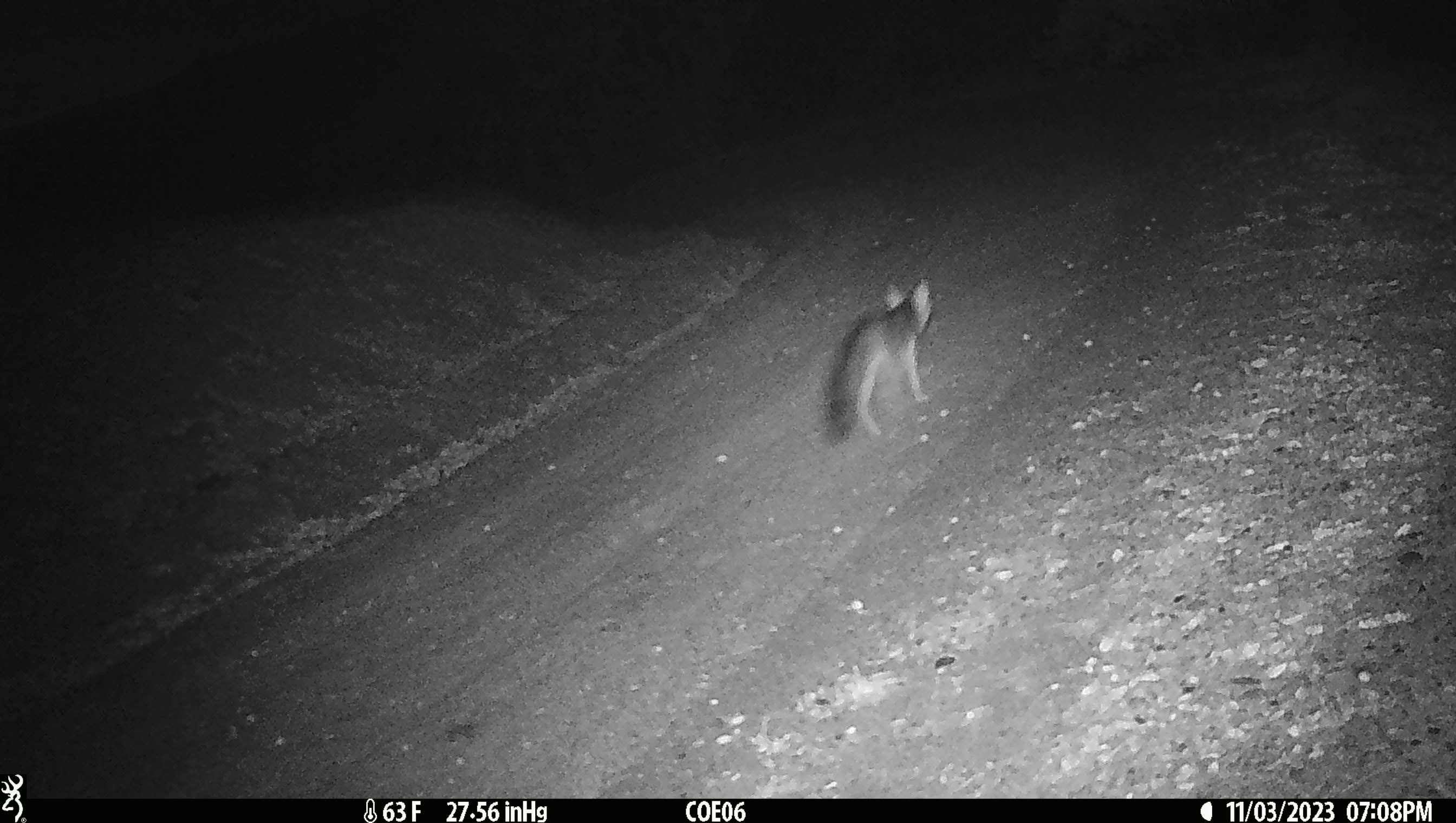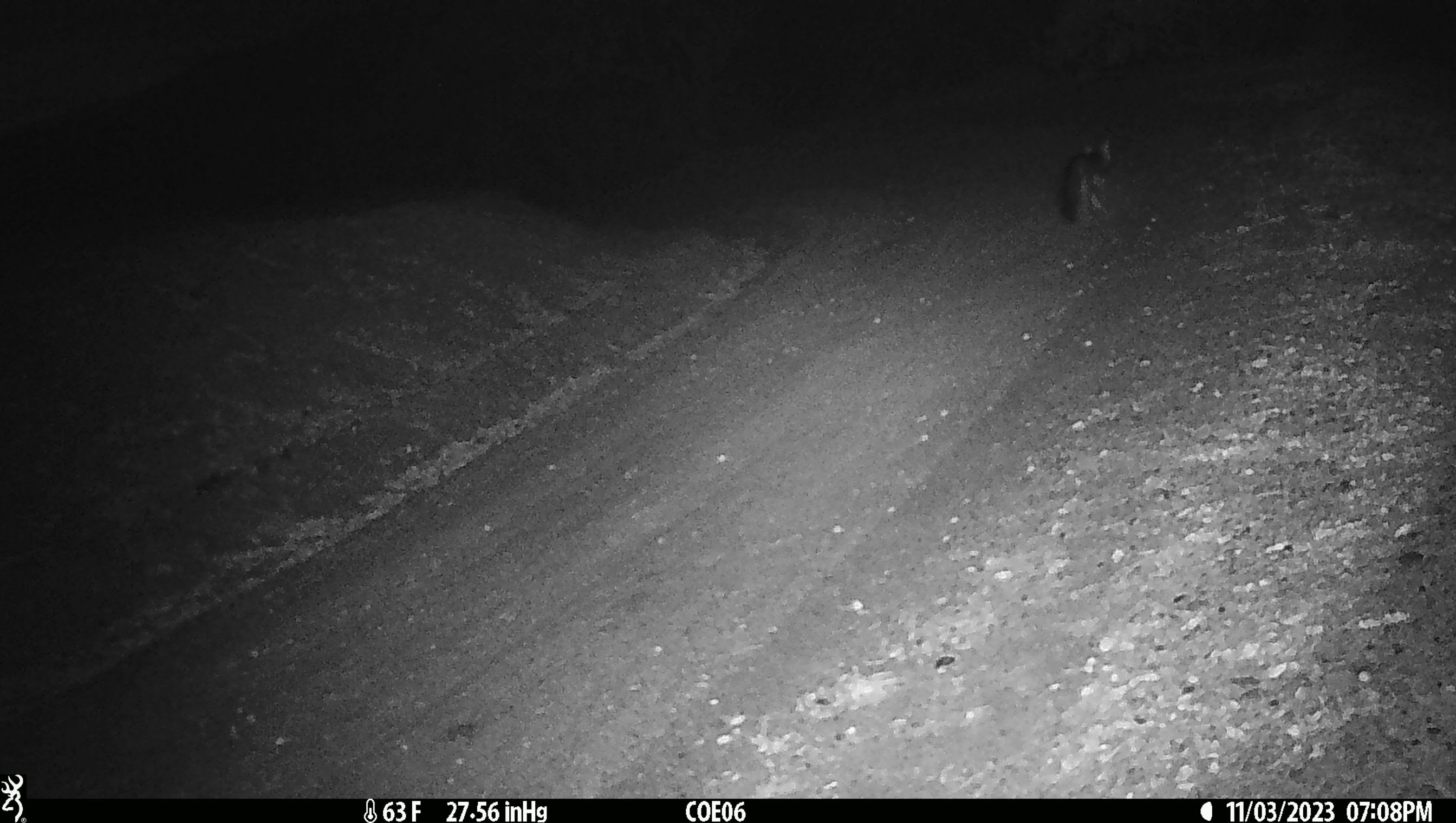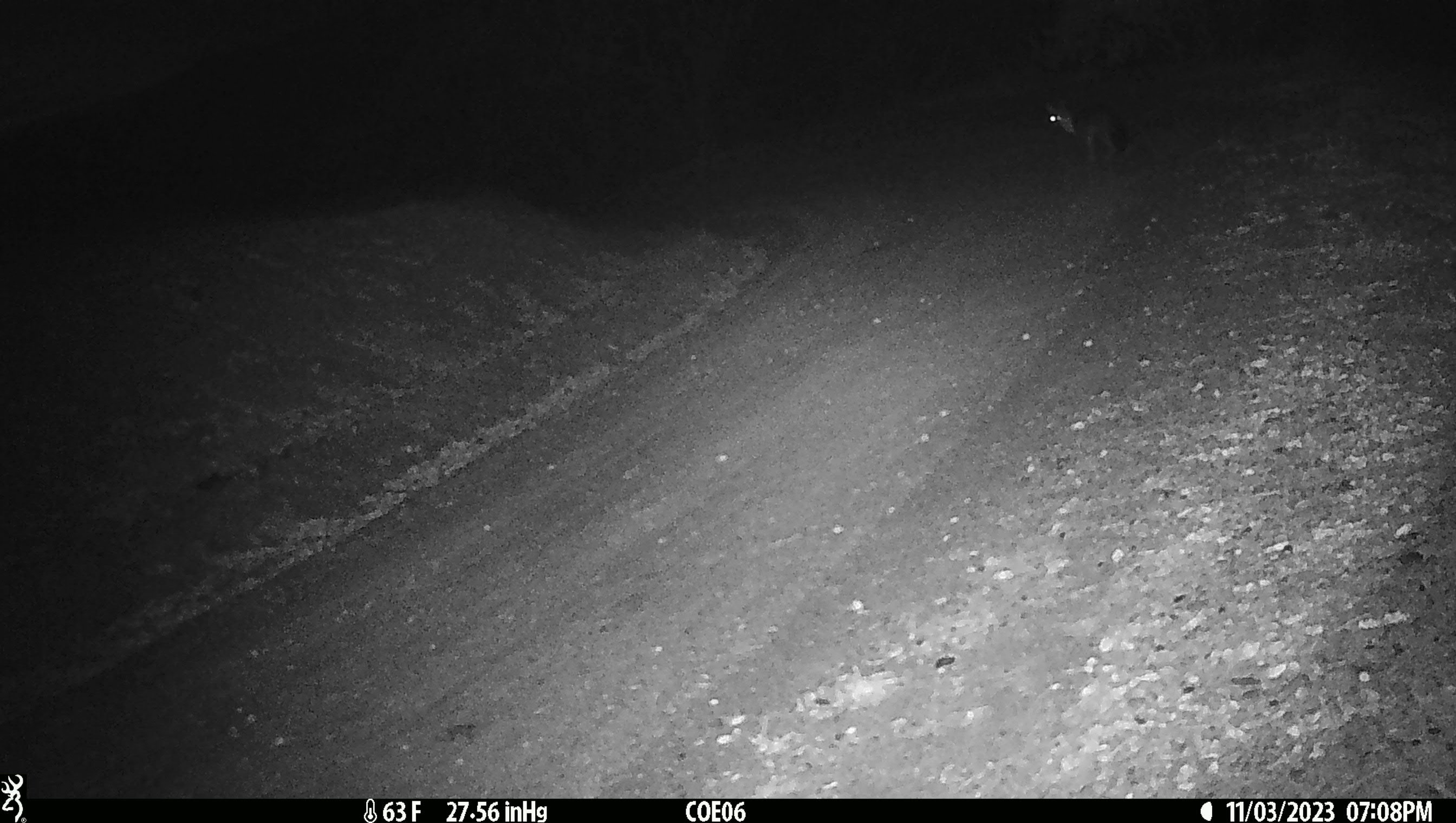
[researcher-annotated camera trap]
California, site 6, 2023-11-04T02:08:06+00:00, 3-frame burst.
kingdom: Animalia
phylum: Chordata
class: Mammalia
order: Carnivora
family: Canidae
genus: Urocyon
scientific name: Urocyon cinereoargenteus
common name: gray fox